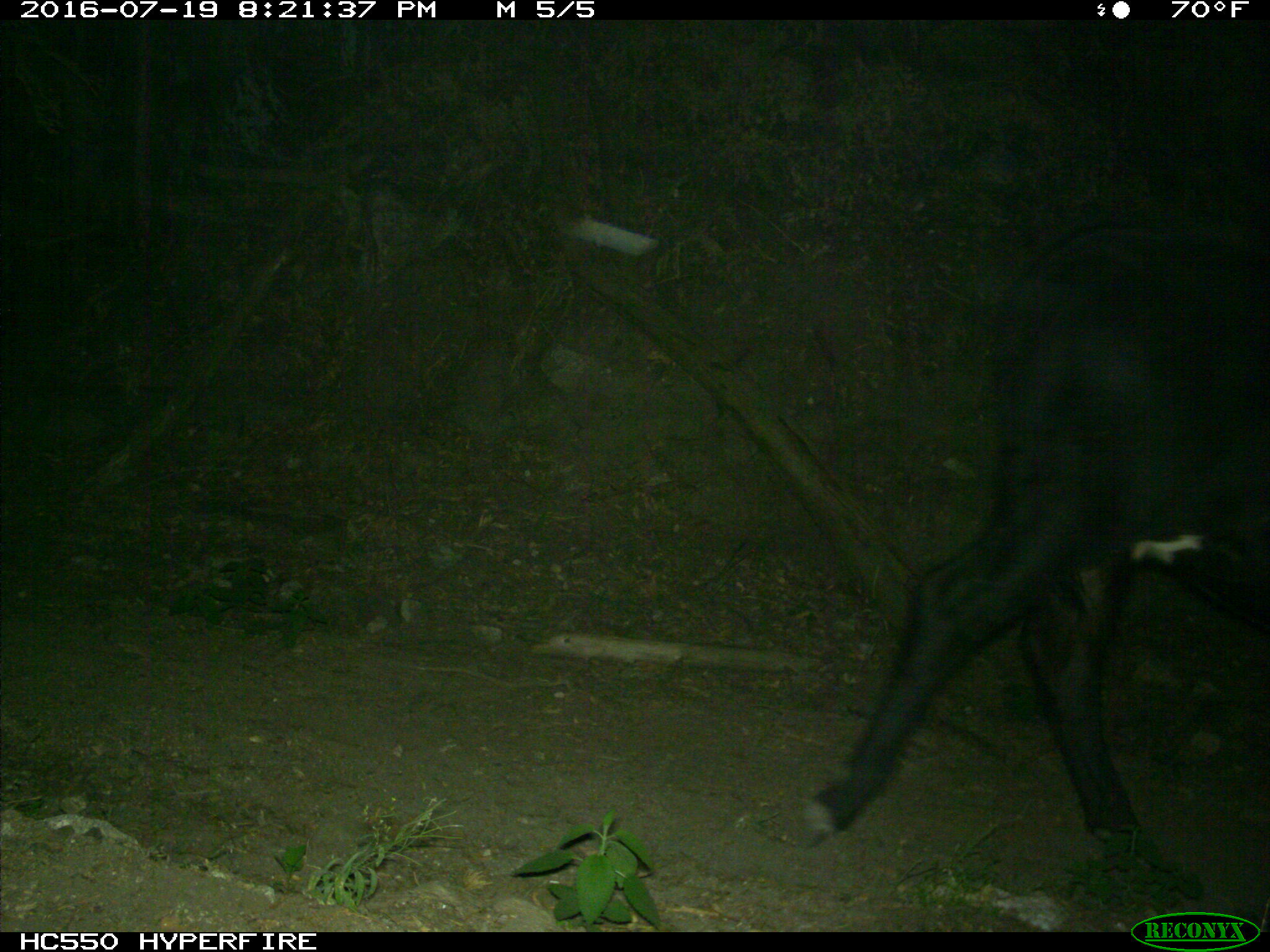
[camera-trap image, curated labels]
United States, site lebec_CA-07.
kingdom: Animalia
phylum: Chordata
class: Mammalia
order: Artiodactyla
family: Bovidae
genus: Bos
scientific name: Bos taurus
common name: domestic cow